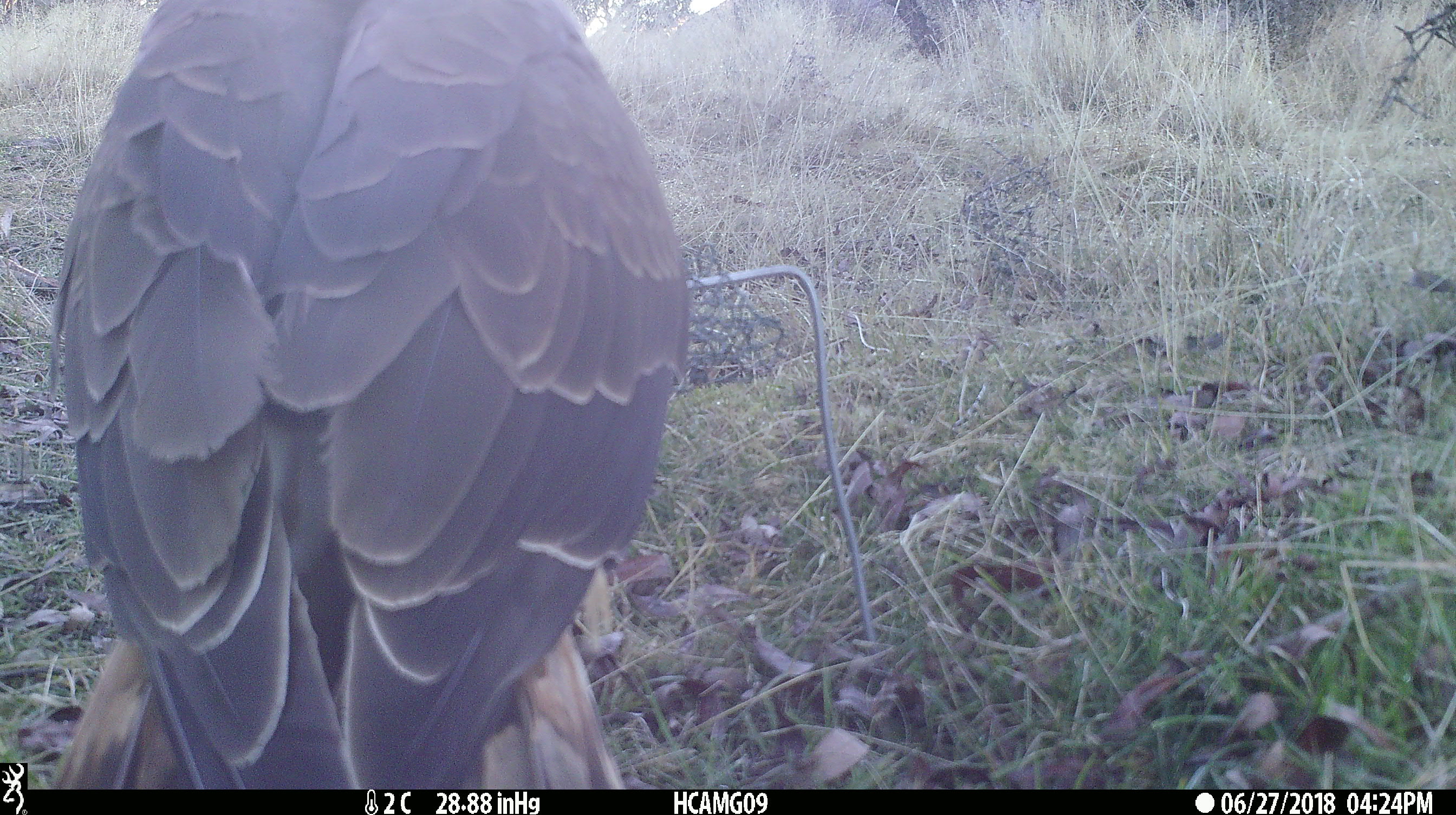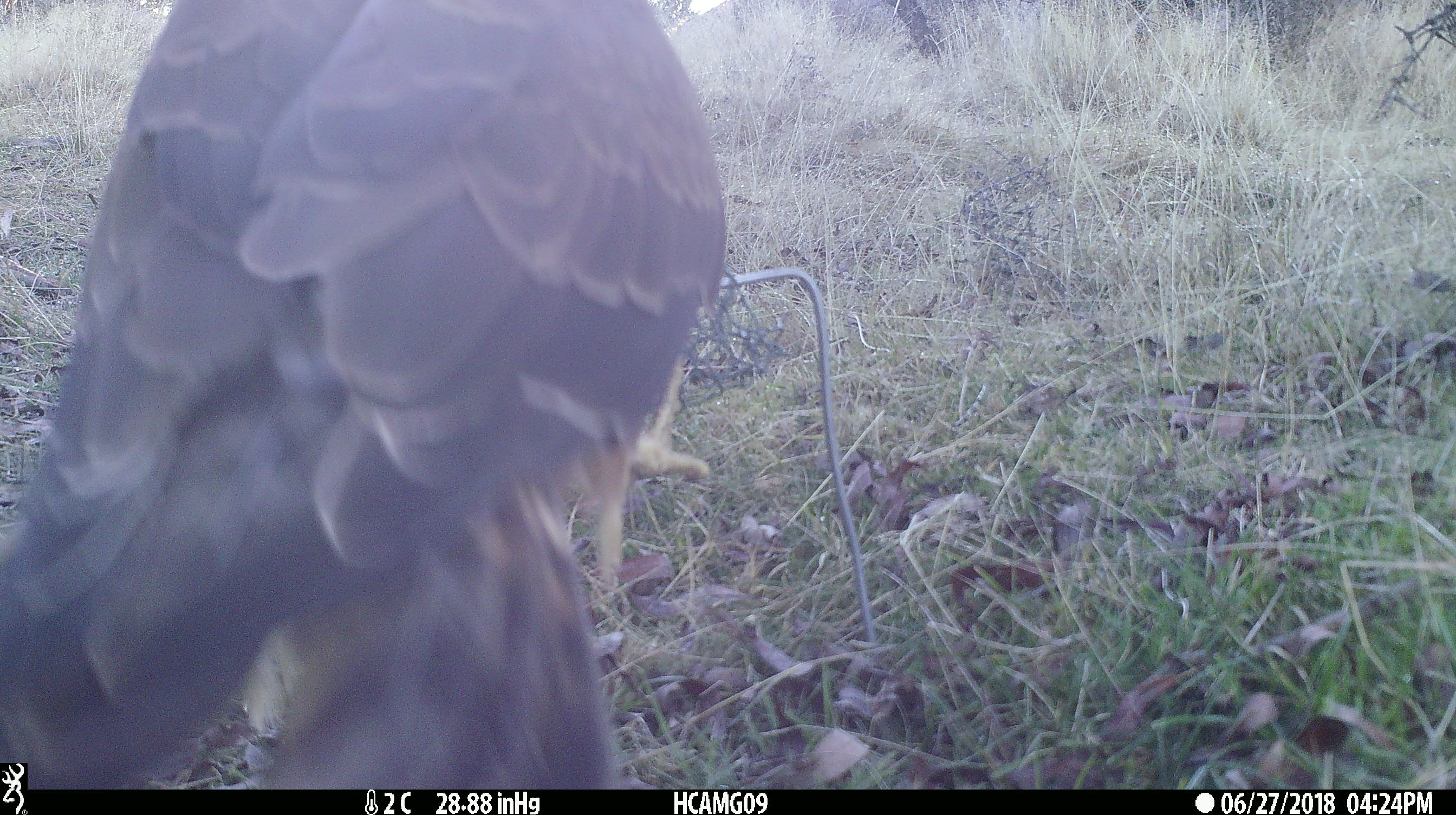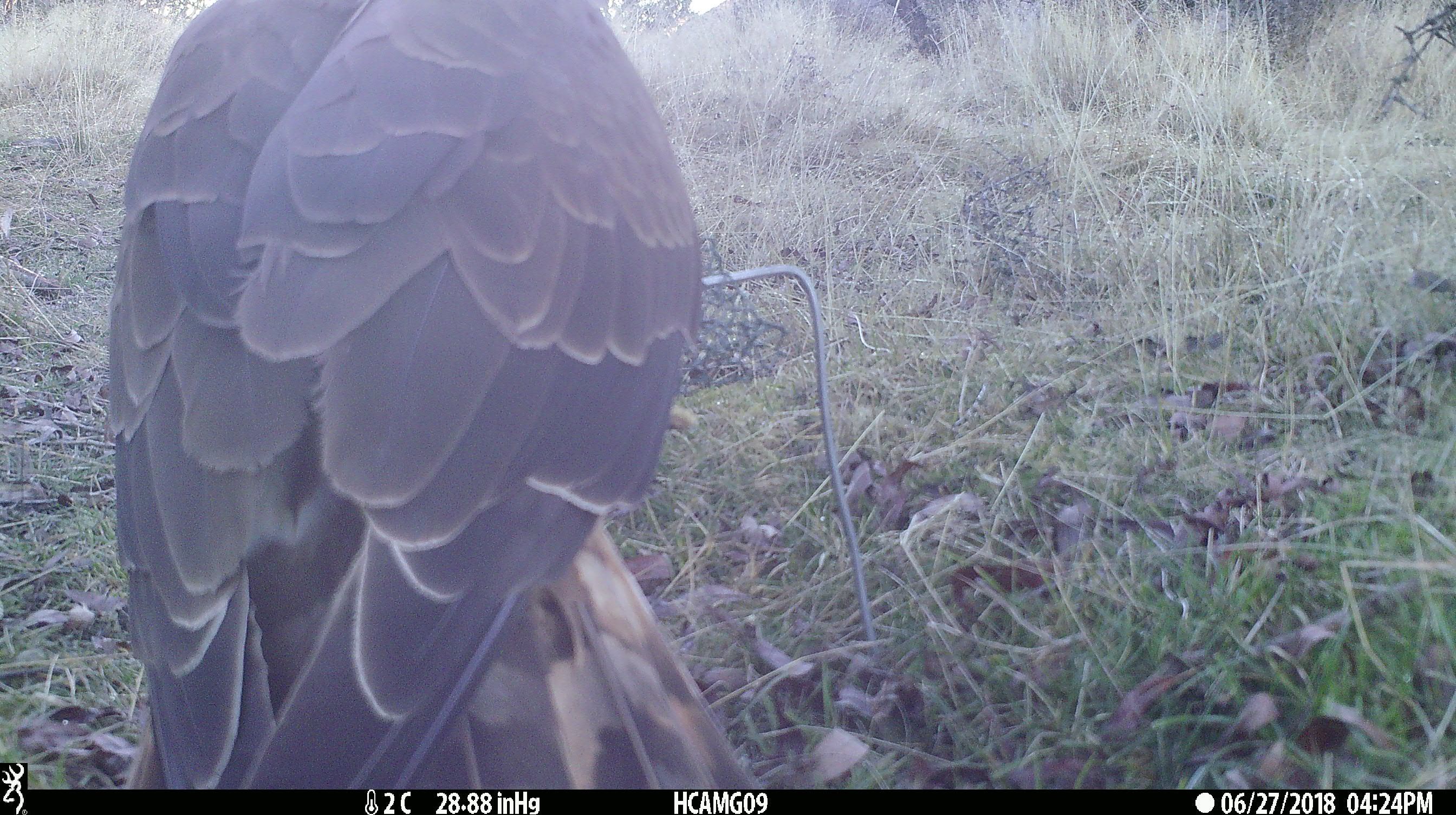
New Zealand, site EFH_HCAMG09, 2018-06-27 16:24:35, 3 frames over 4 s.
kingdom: Animalia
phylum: Chordata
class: Aves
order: Accipitriformes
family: Accipitridae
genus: Circus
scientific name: Circus approximans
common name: swamp harrier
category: harrier